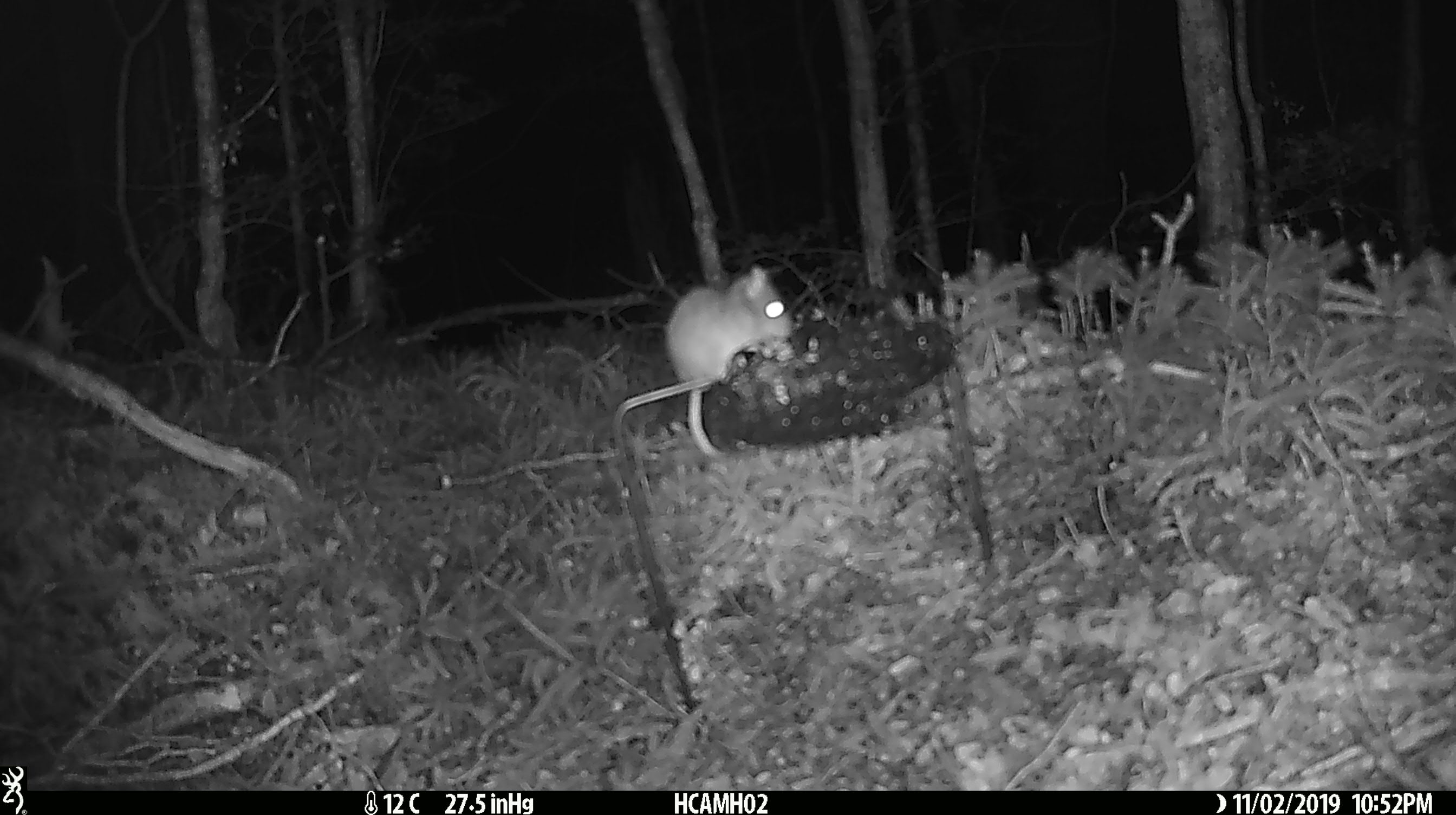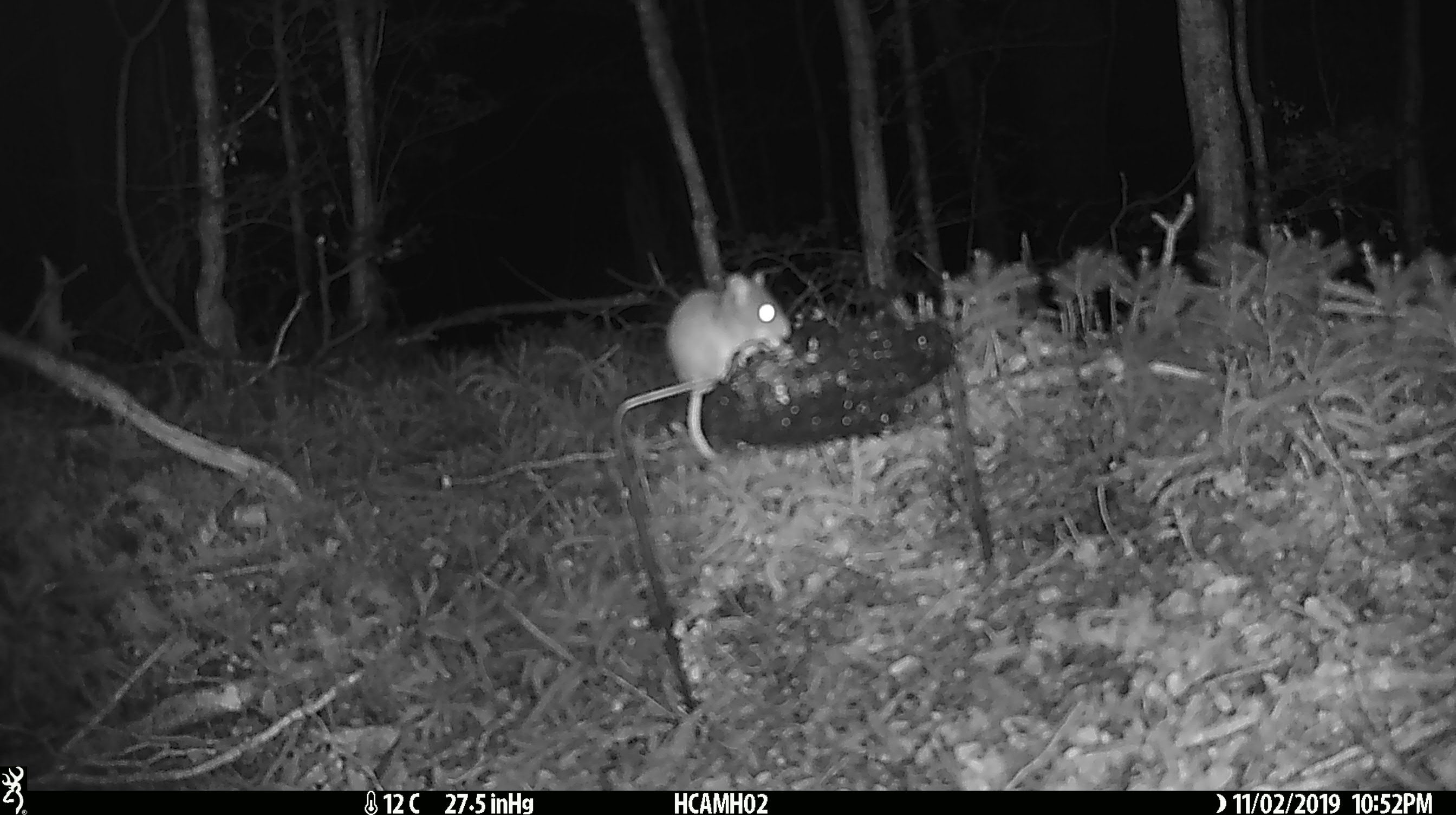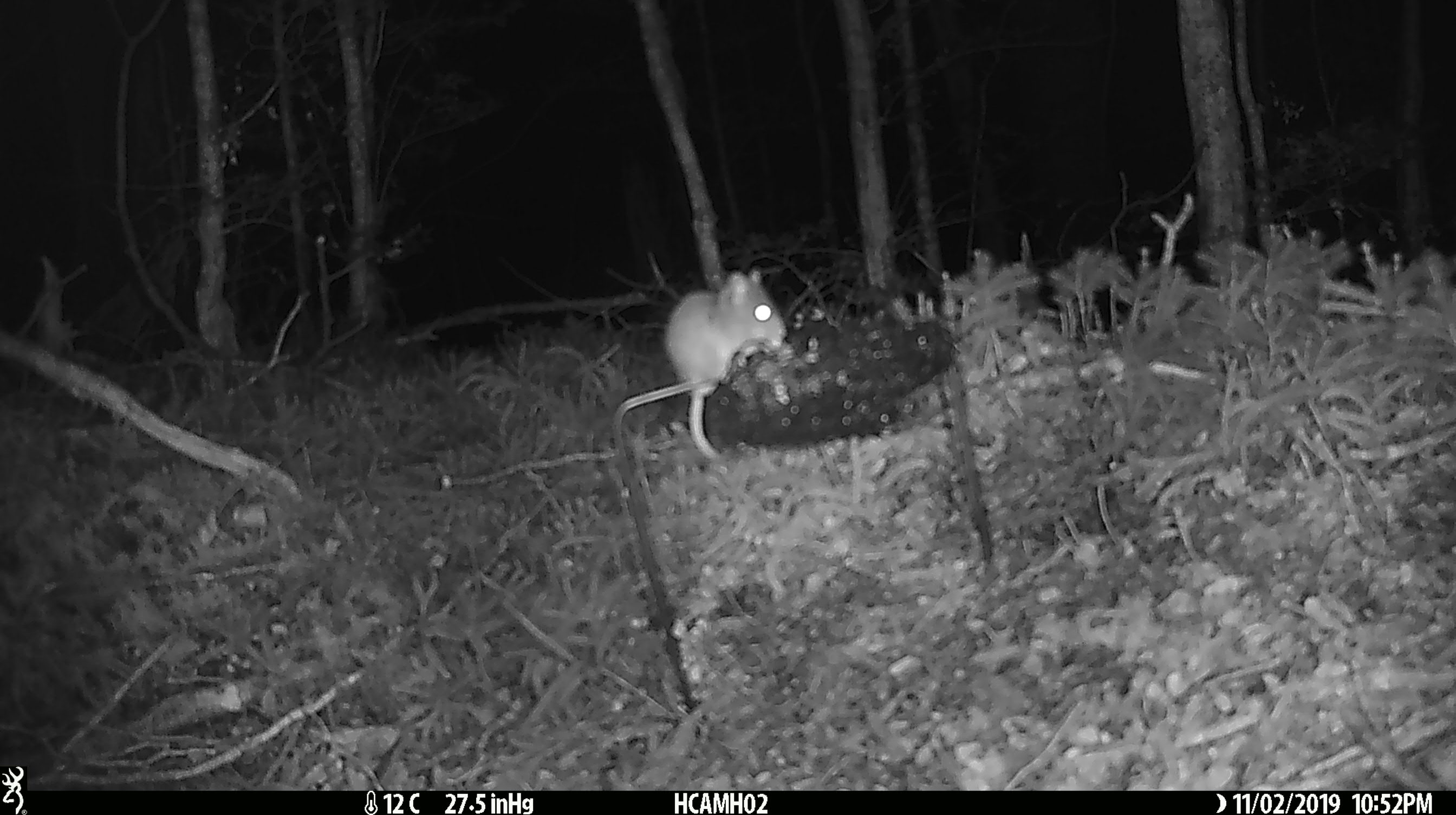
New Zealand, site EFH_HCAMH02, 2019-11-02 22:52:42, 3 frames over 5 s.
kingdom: Animalia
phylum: Chordata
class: Mammalia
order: Rodentia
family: Muridae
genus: Mus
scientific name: Mus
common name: mouse